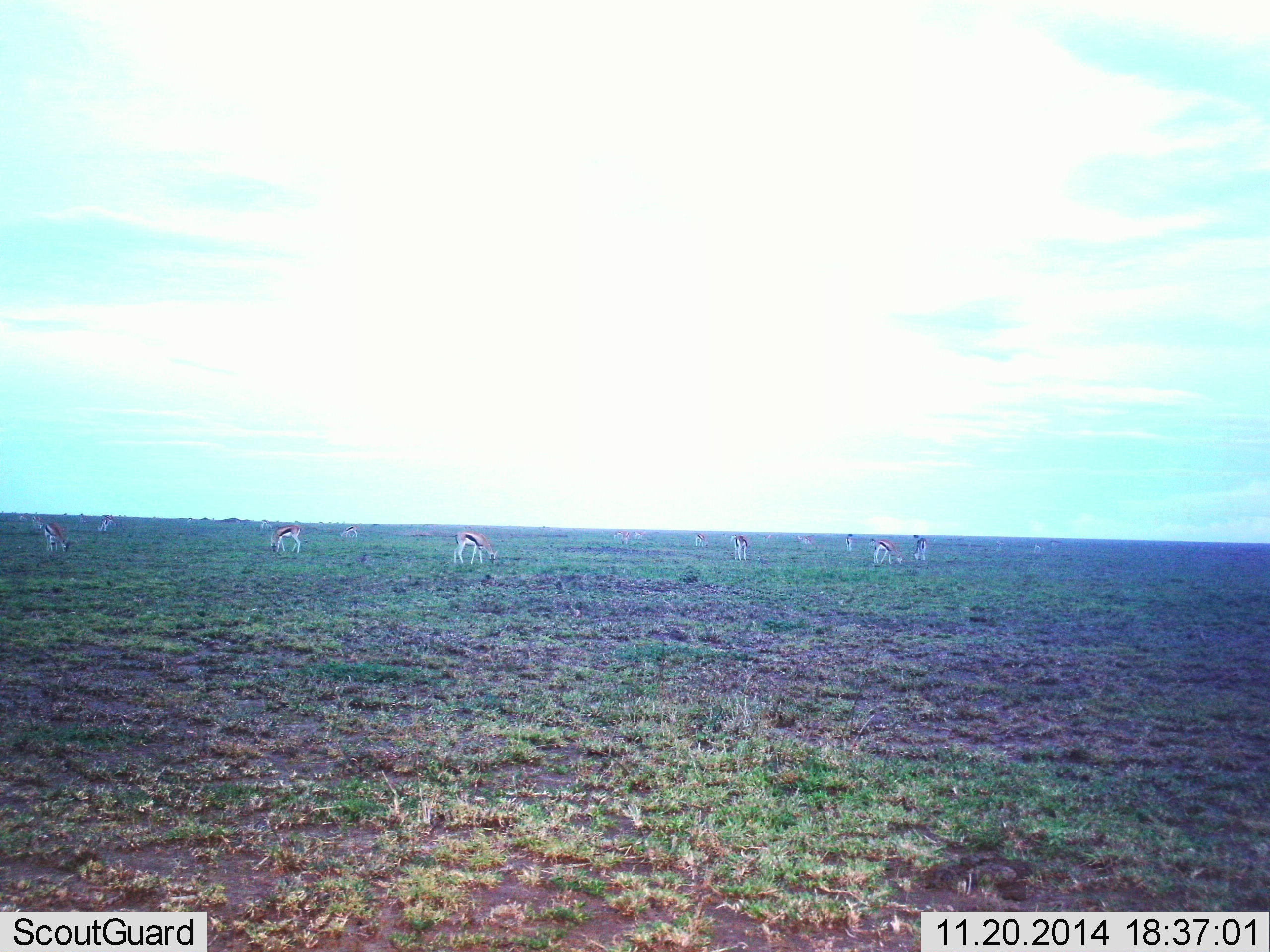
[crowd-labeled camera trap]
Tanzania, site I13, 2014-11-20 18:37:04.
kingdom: Animalia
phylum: Chordata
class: Mammalia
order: Artiodactyla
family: Bovidae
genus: Eudorcas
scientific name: Eudorcas thomsonii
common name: thomson's gazelle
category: gazellethomsons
Gazellethomsons (thomson's gazelle) (Eudorcas thomsonii), count 11-50. Behavior (volunteer vote fractions): standing 50%, resting 10%, moving 20%, interacting 0%. Young present (vote fraction): 0%. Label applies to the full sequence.